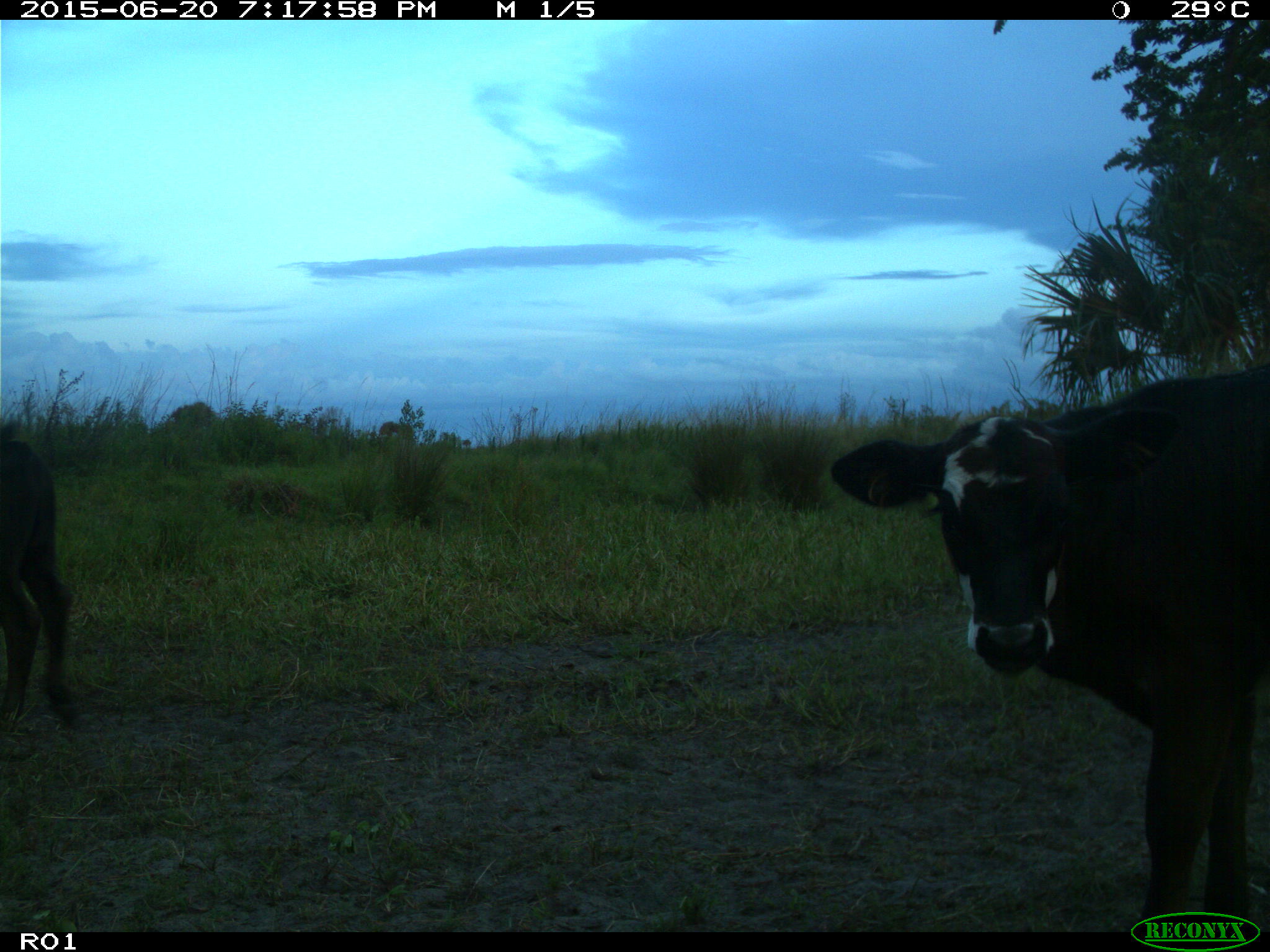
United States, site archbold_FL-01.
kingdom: Animalia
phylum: Chordata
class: Mammalia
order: Artiodactyla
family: Bovidae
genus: Bos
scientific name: Bos taurus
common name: domestic cow